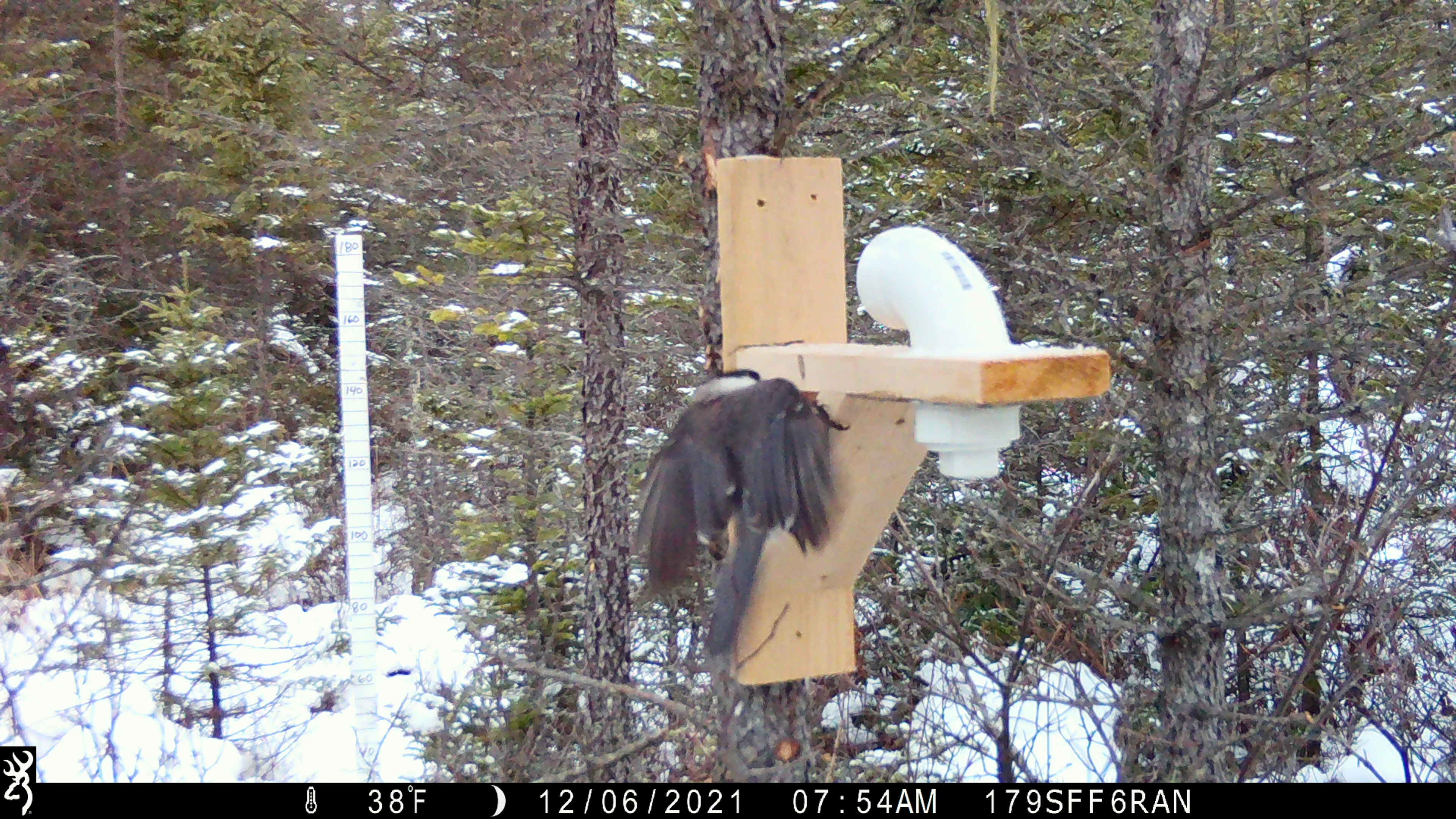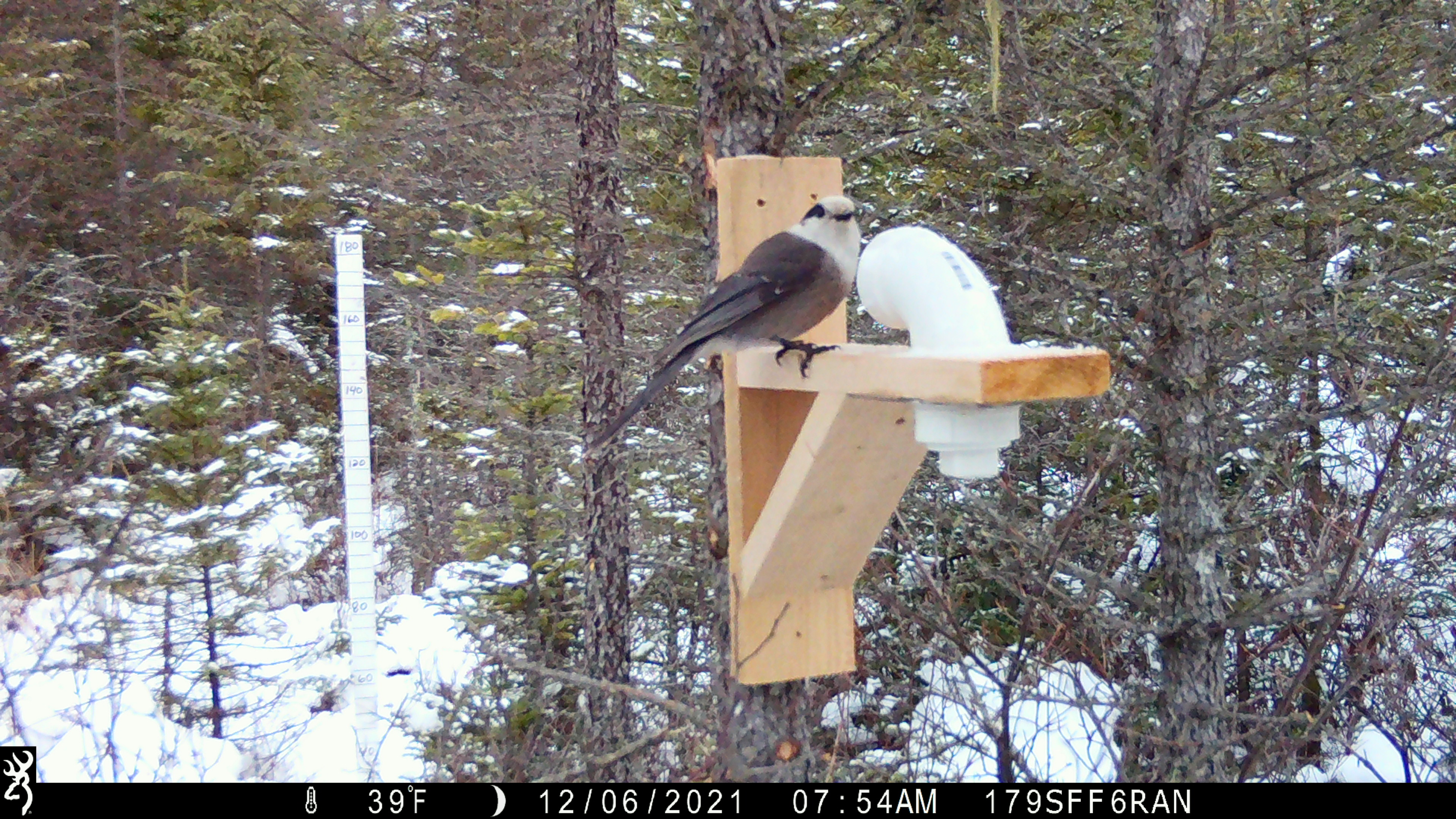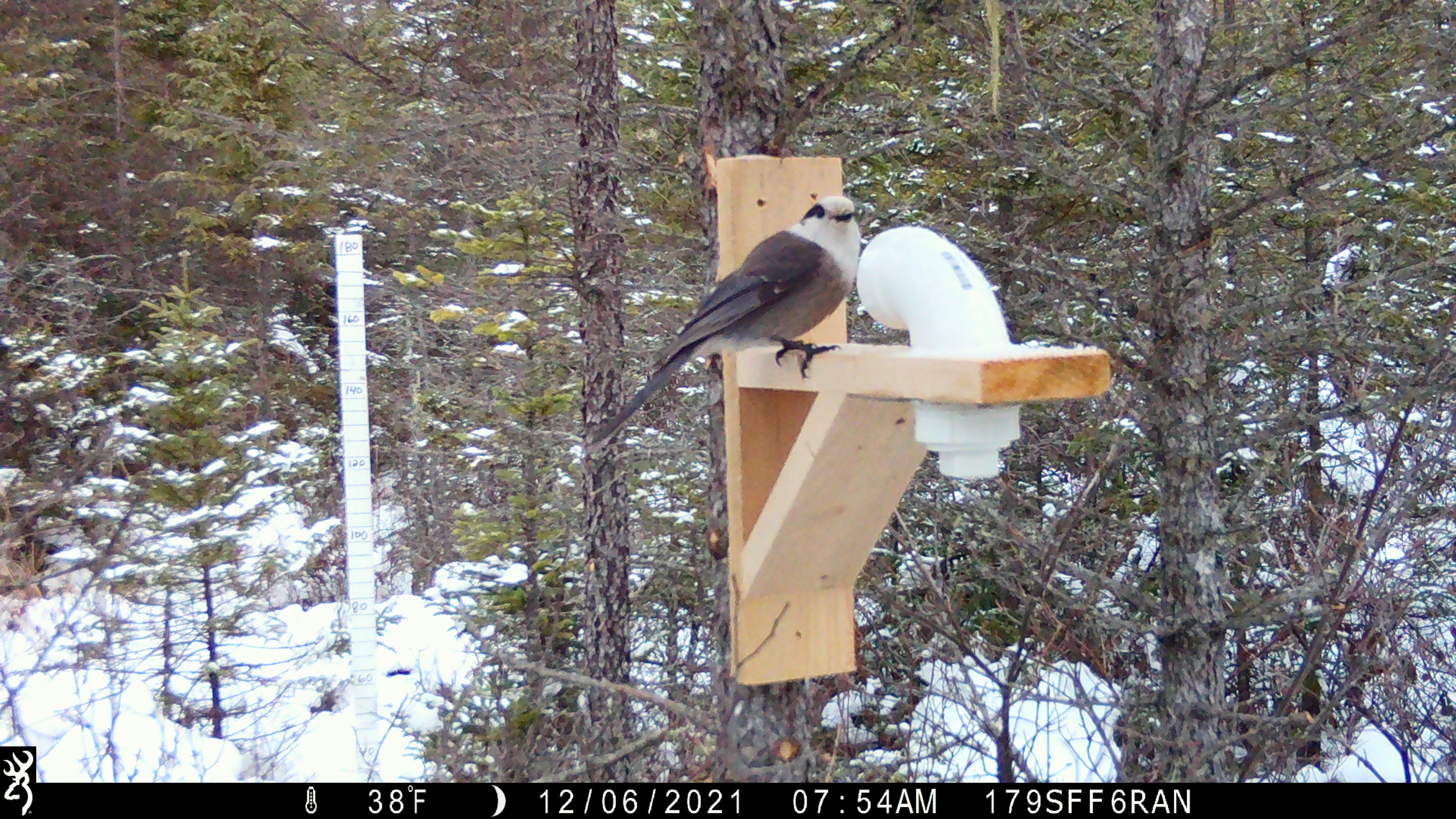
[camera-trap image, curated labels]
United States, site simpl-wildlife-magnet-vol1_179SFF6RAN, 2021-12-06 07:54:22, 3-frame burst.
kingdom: Animalia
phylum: Chordata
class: Aves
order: Passeriformes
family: Corvidae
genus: Perisoreus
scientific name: Perisoreus canadensis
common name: canada jay